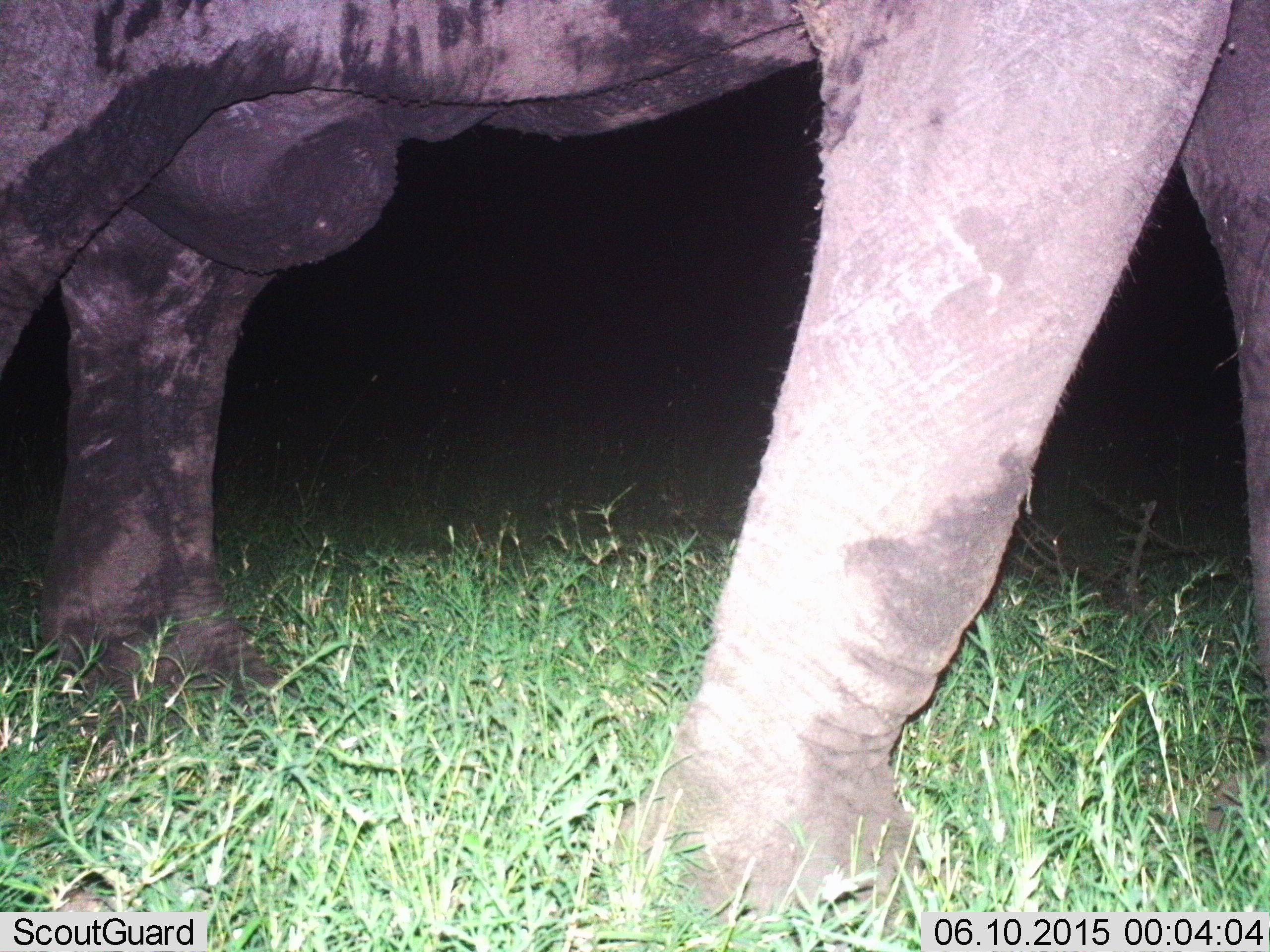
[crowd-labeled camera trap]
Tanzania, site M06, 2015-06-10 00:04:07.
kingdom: Animalia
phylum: Chordata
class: Mammalia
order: Proboscidea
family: Elephantidae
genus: Loxodonta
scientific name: Loxodonta africana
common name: african bush elephant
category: elephant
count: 1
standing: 30%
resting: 0%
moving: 80%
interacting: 0%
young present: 0%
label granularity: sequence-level